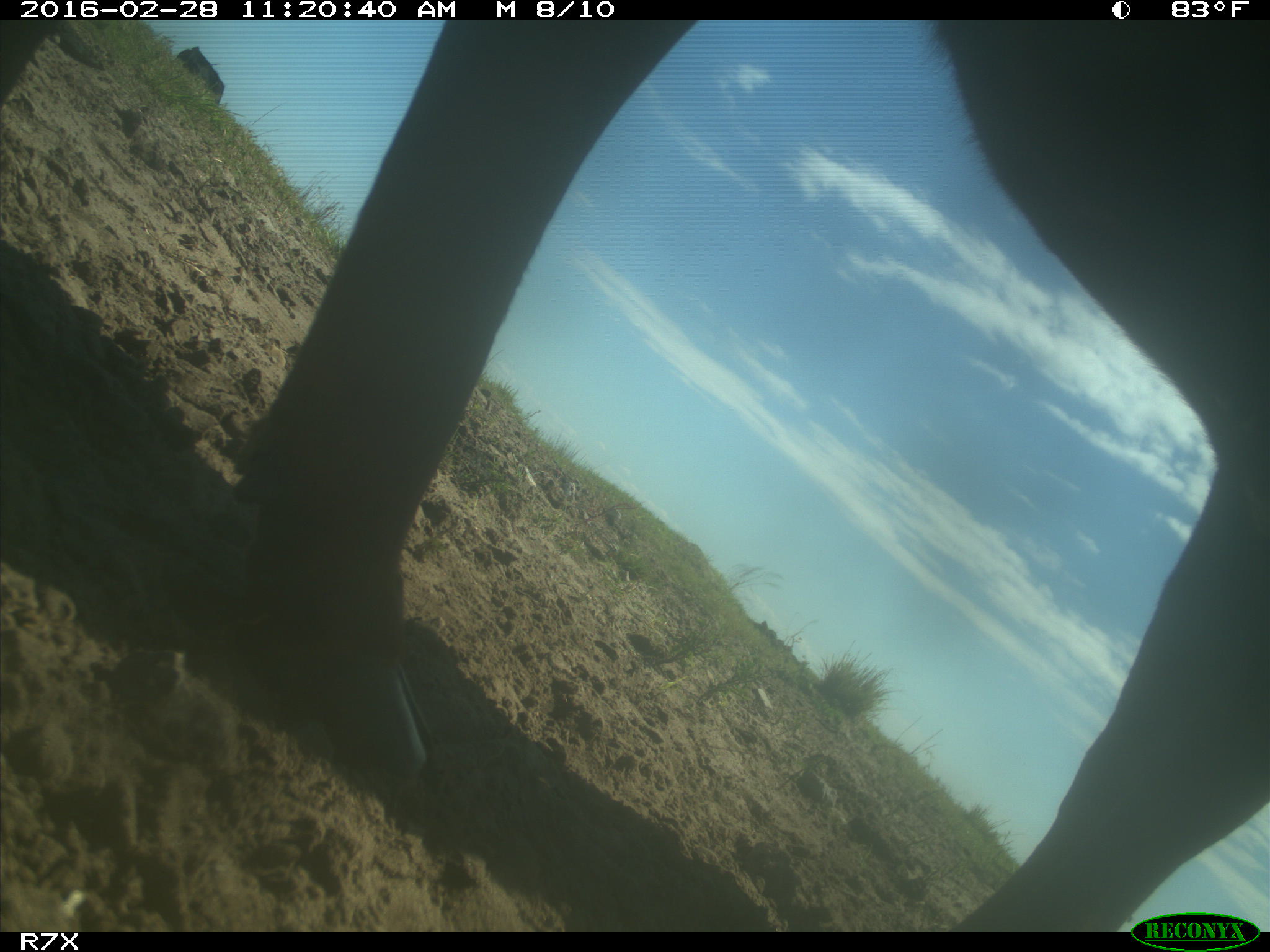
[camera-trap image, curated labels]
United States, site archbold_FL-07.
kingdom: Animalia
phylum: Chordata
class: Mammalia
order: Artiodactyla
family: Bovidae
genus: Bos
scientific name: Bos taurus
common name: domestic cow